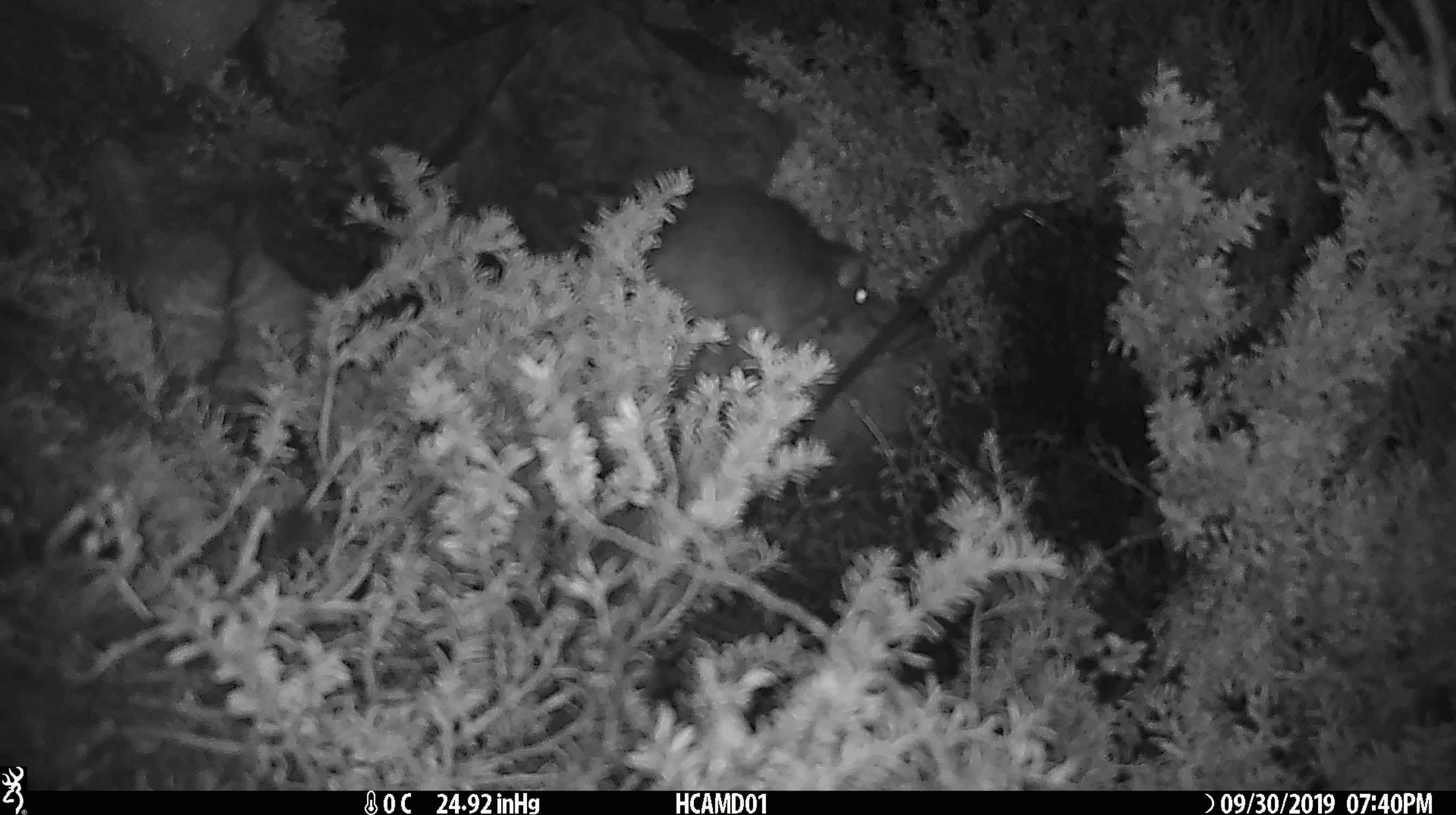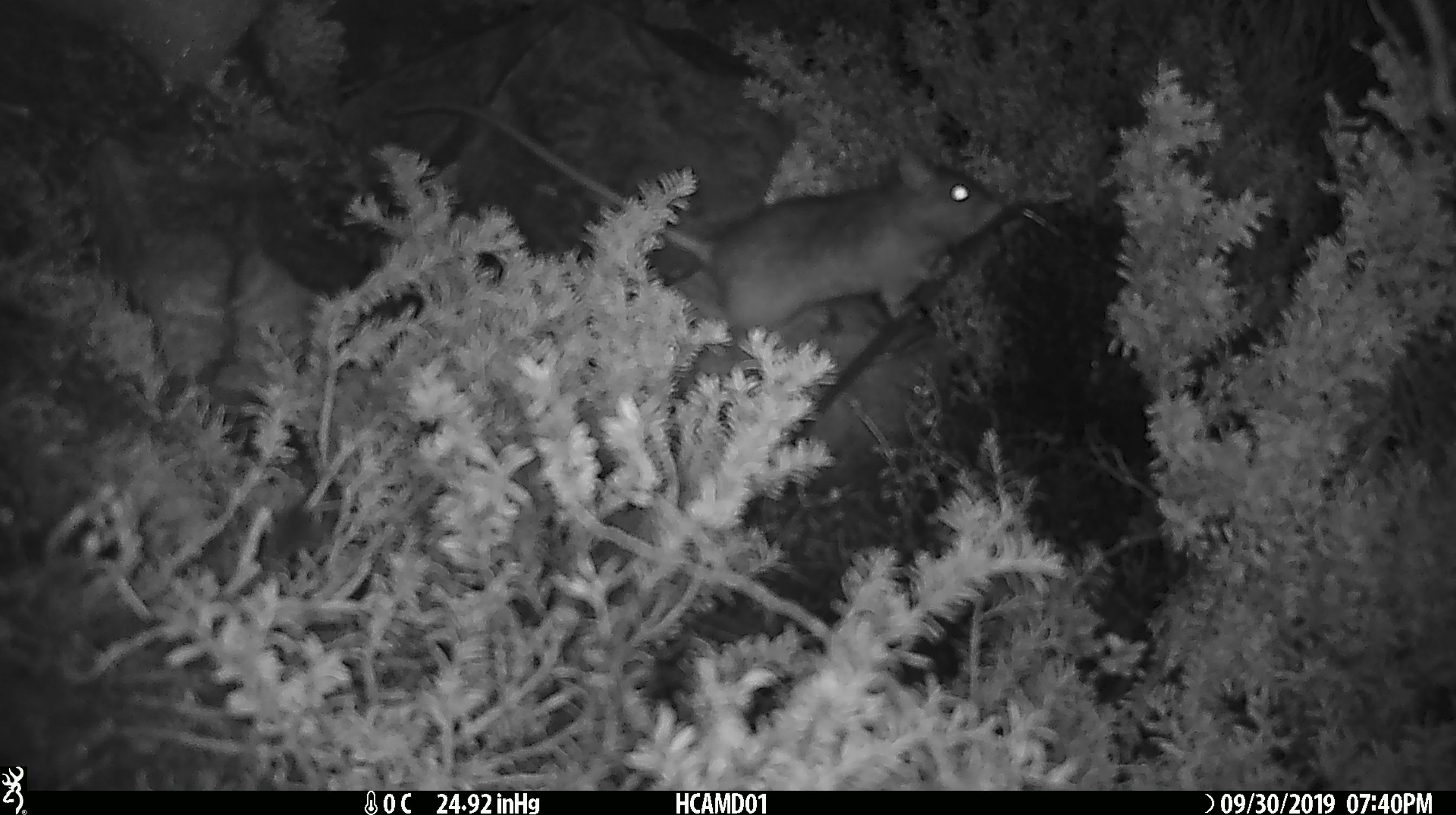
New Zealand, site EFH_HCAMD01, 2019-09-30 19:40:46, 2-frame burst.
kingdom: Animalia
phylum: Chordata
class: Mammalia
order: Rodentia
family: Muridae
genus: Rattus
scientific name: Rattus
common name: rat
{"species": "rat (Rattus)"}